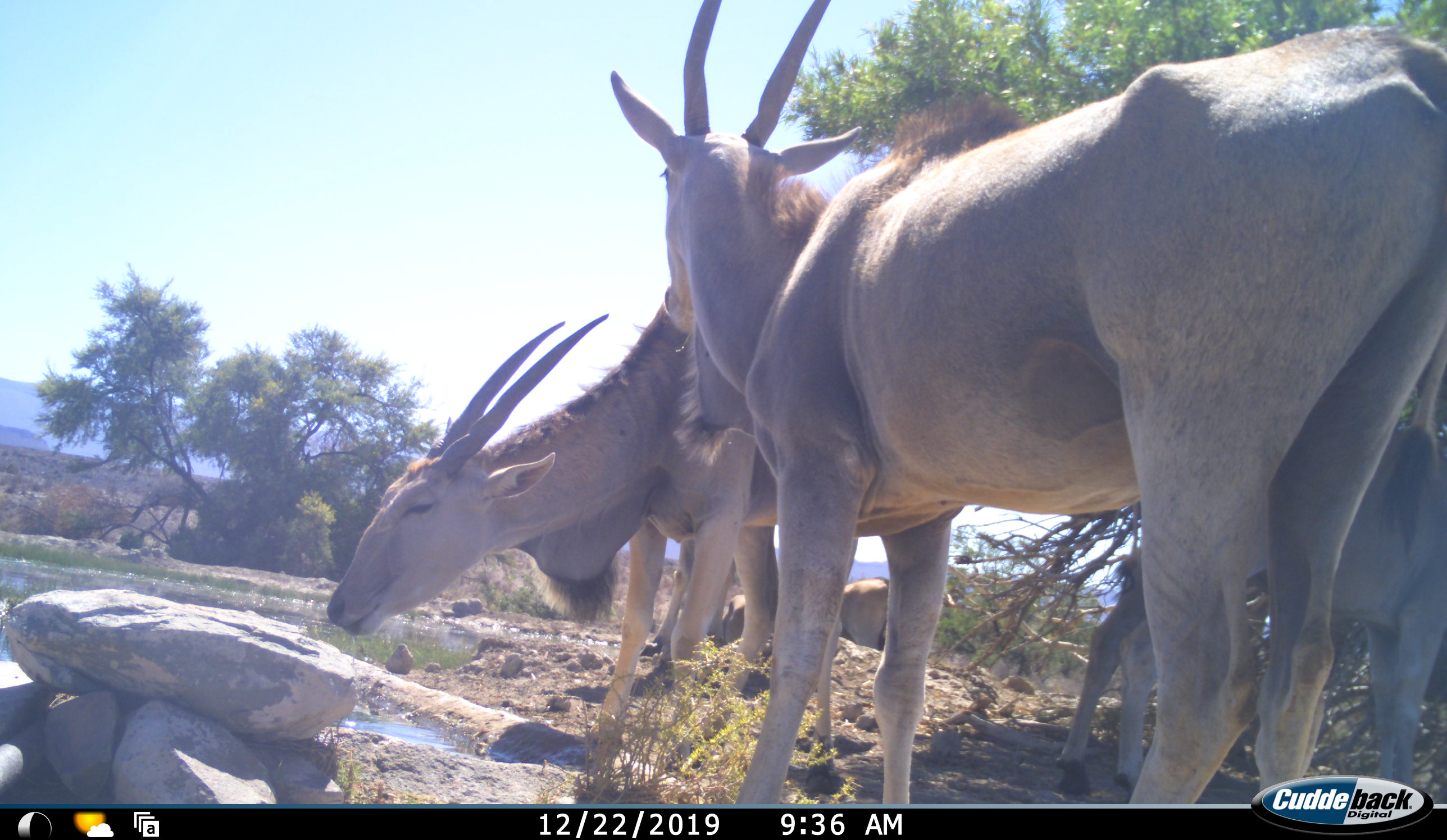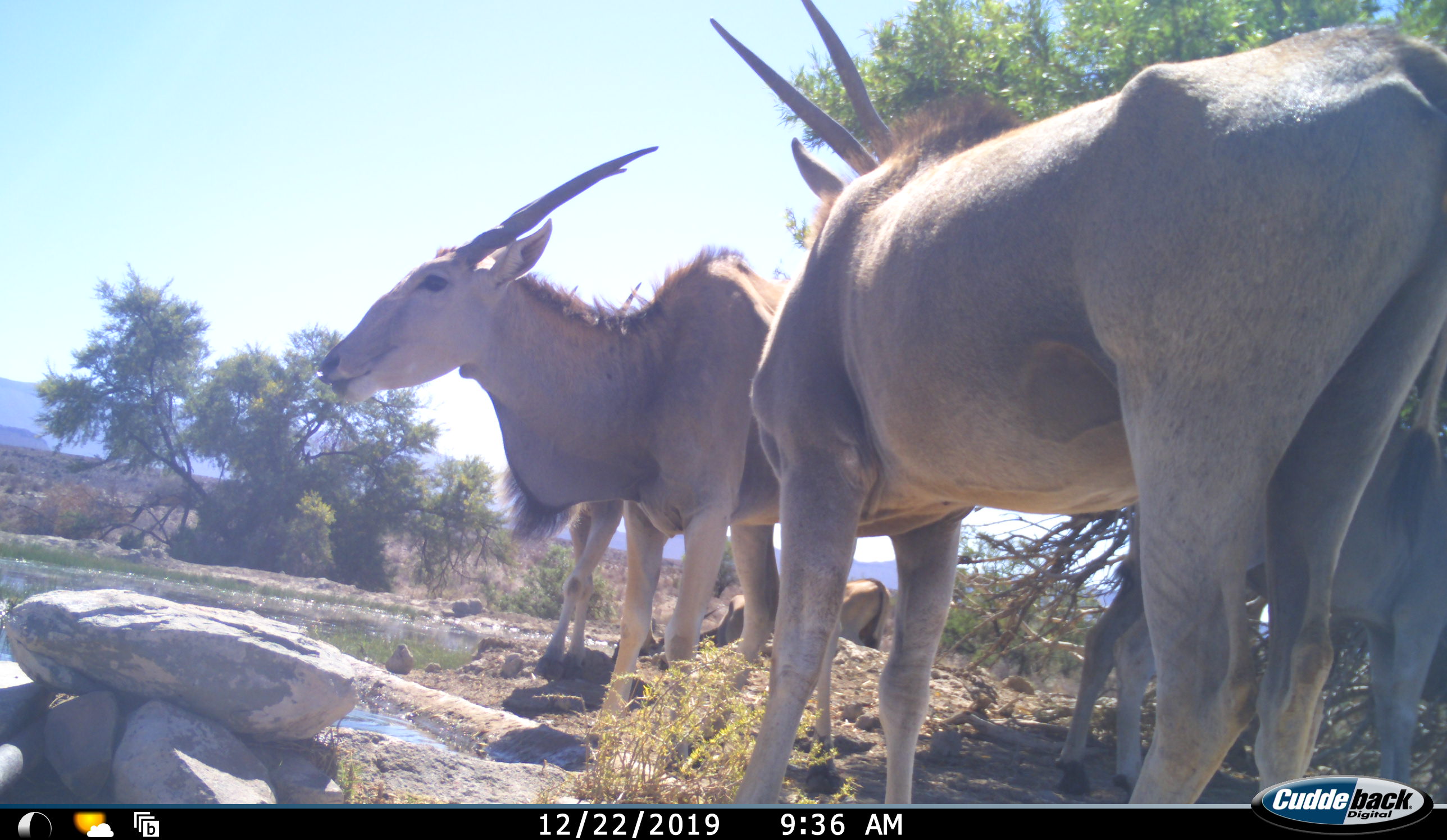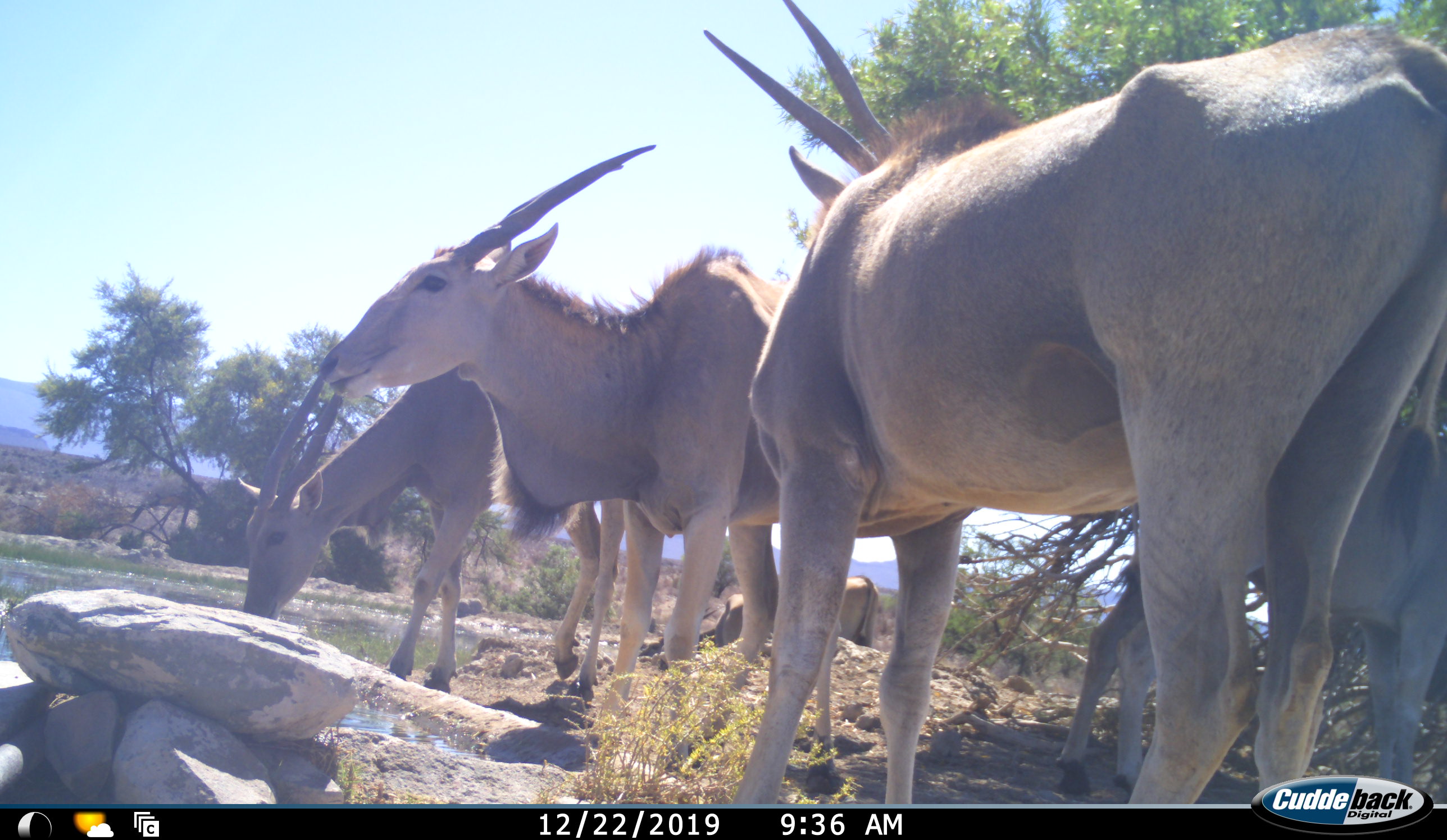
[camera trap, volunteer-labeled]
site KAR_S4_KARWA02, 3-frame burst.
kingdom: Animalia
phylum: Chordata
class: Mammalia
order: Artiodactyla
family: Bovidae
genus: Tragelaphus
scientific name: Tragelaphus oryx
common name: eland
Eland (Tragelaphus oryx), count 6. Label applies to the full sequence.